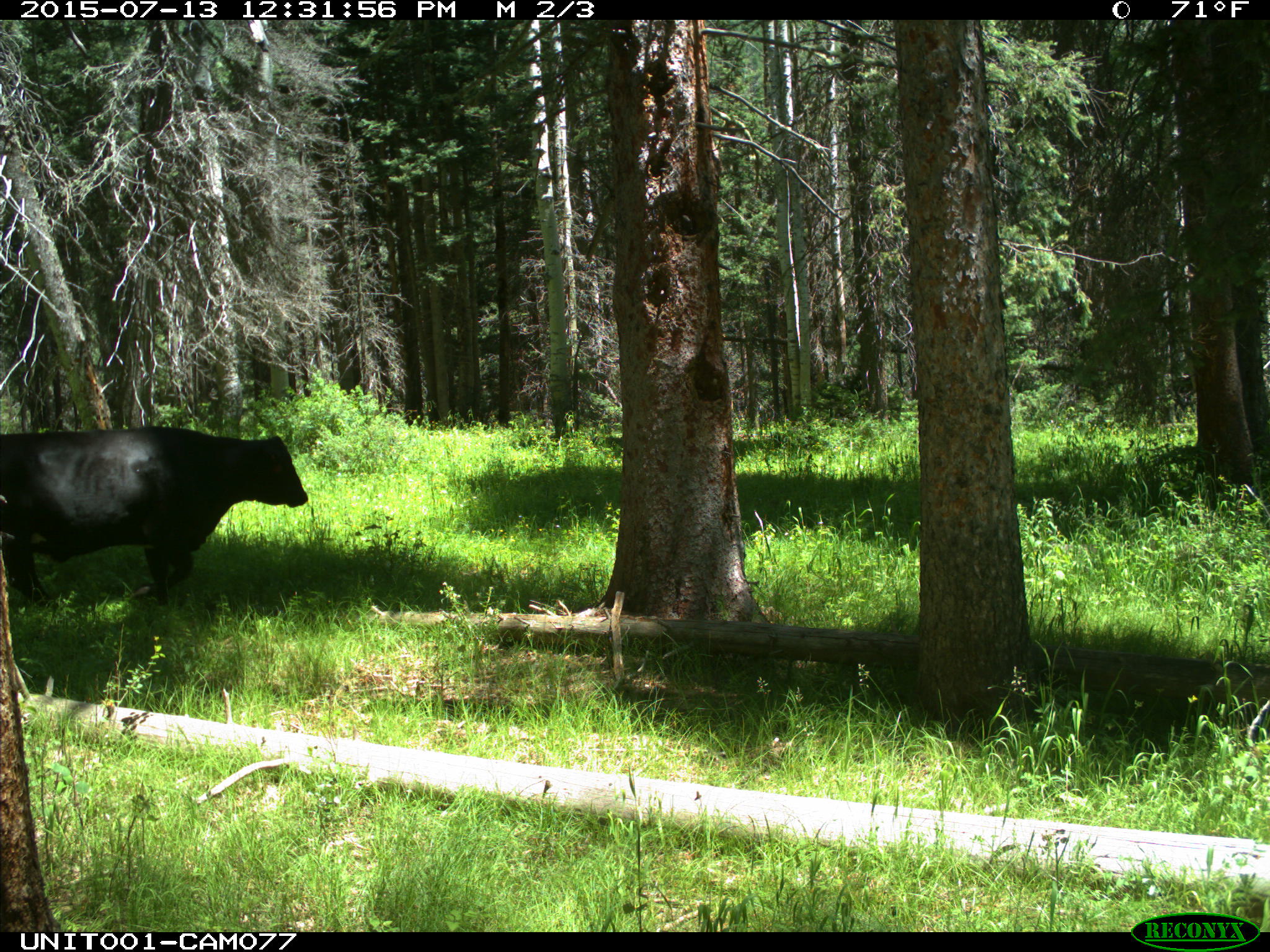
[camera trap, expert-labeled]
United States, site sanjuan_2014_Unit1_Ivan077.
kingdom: Animalia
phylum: Chordata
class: Mammalia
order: Artiodactyla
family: Bovidae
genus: Bos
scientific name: Bos taurus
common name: domestic cow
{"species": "Bos taurus (domestic cow)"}